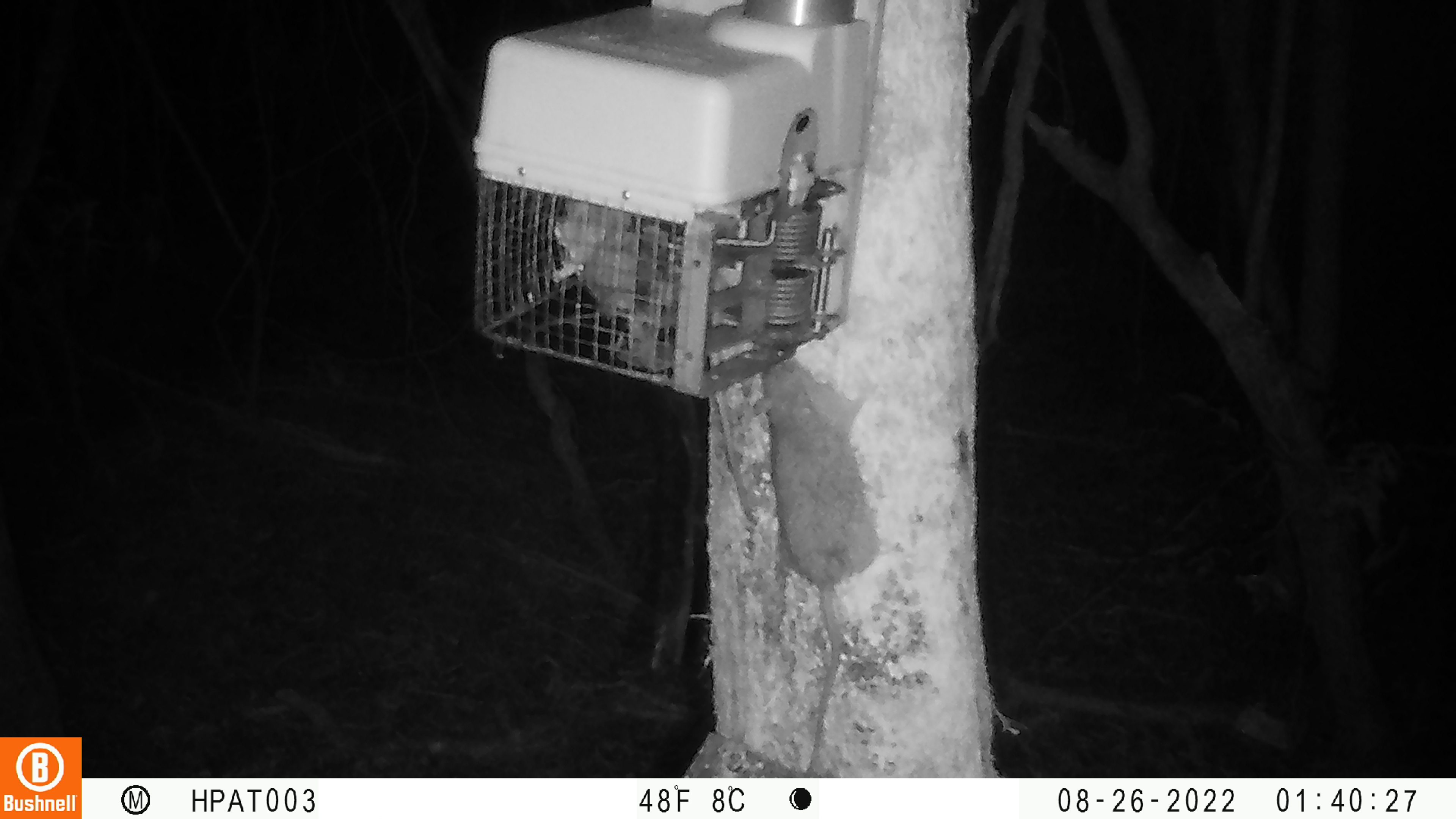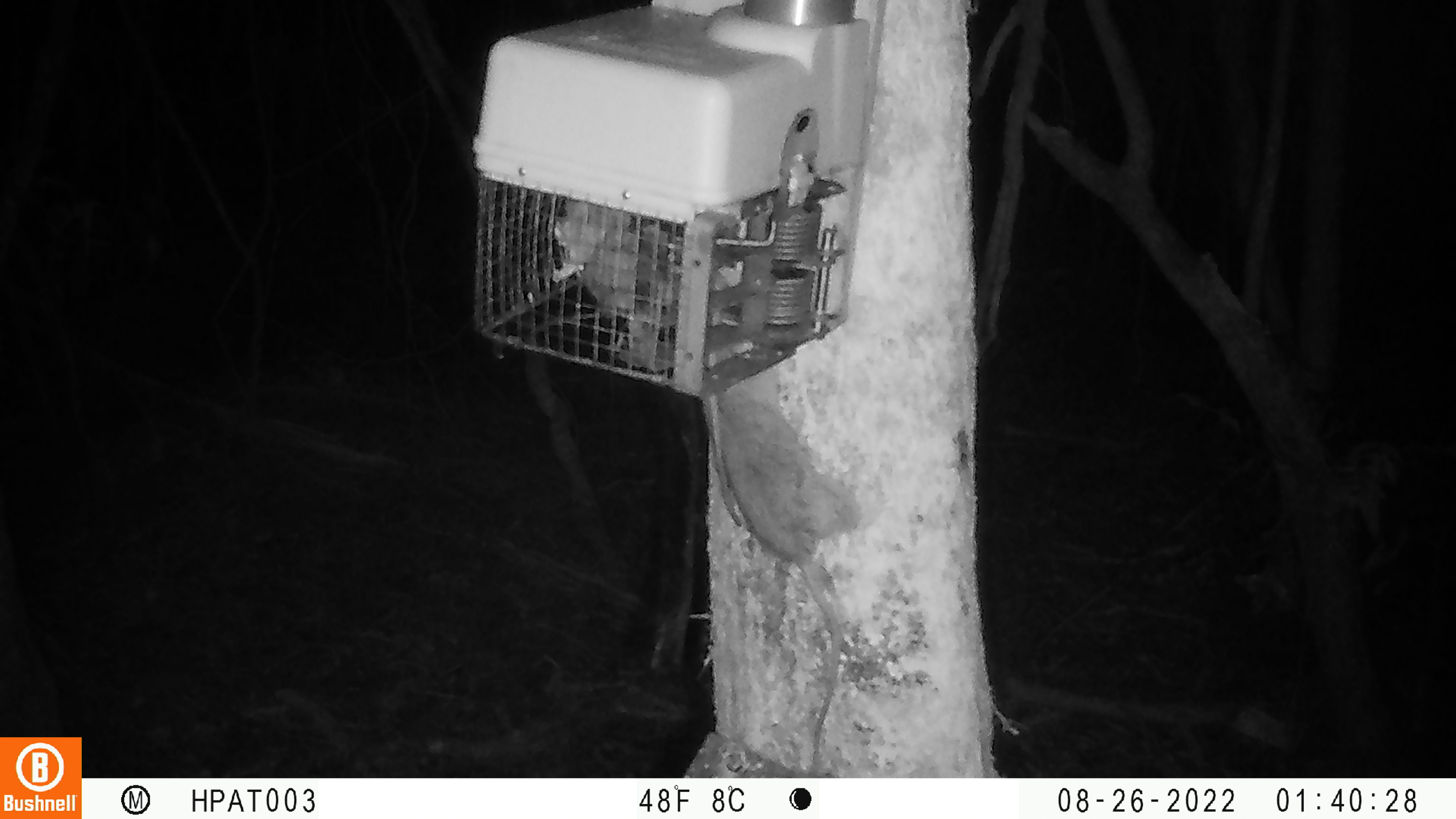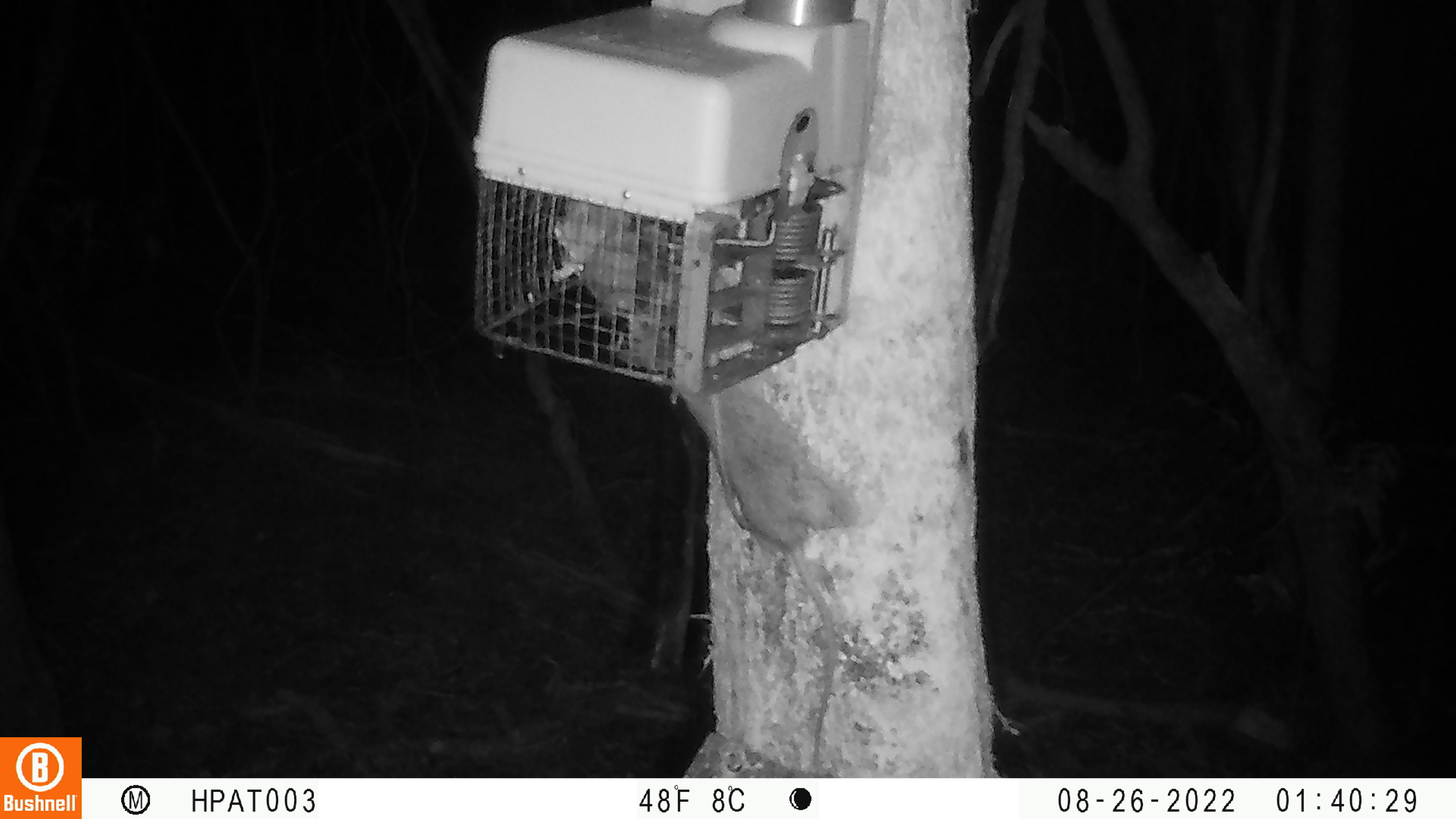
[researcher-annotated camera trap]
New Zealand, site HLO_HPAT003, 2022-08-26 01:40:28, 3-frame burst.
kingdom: Animalia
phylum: Chordata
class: Mammalia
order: Rodentia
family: Muridae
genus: Rattus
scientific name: Rattus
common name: rat